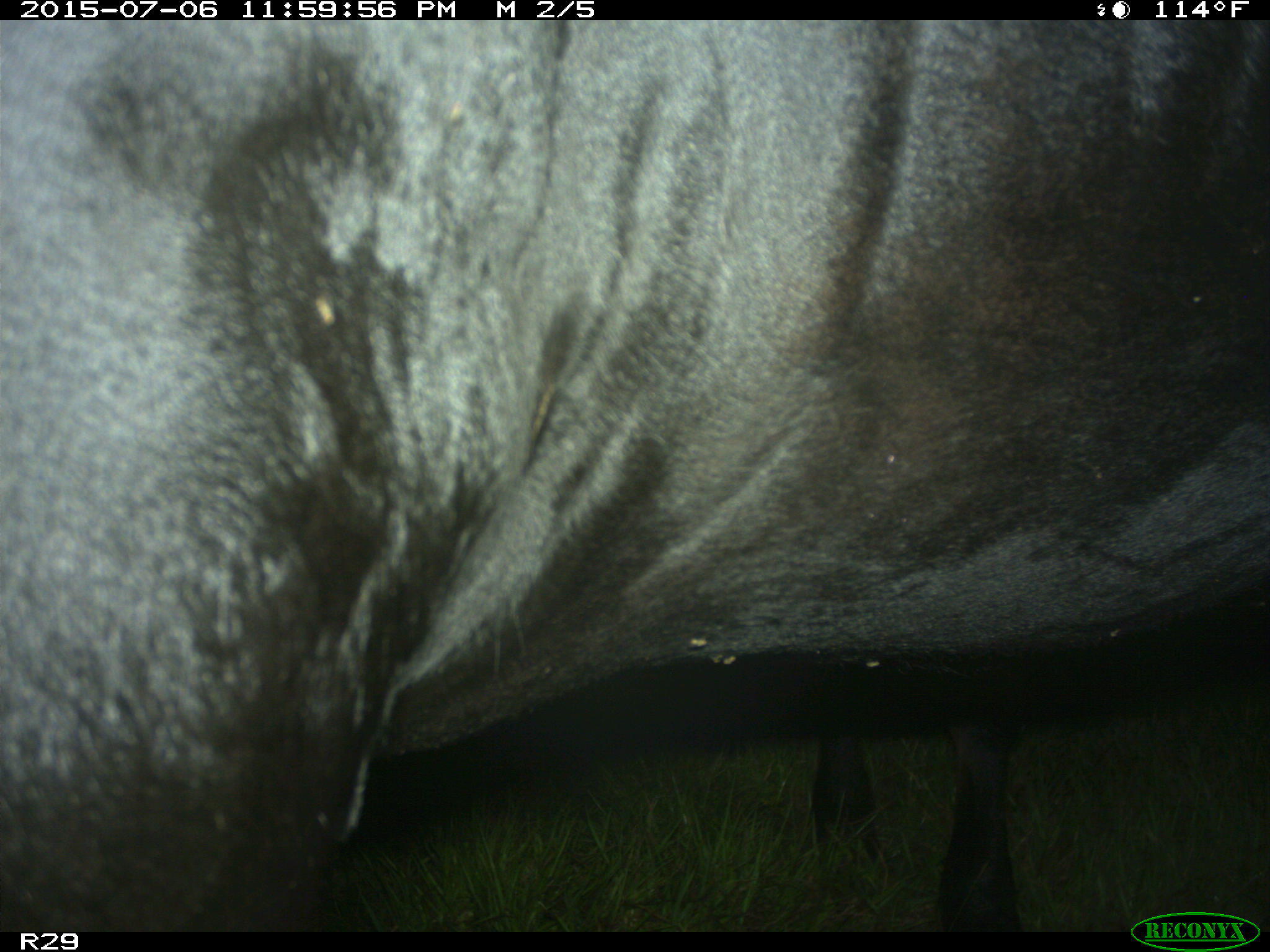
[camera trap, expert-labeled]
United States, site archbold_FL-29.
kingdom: Animalia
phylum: Chordata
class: Mammalia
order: Artiodactyla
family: Bovidae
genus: Bos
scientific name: Bos taurus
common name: domestic cow